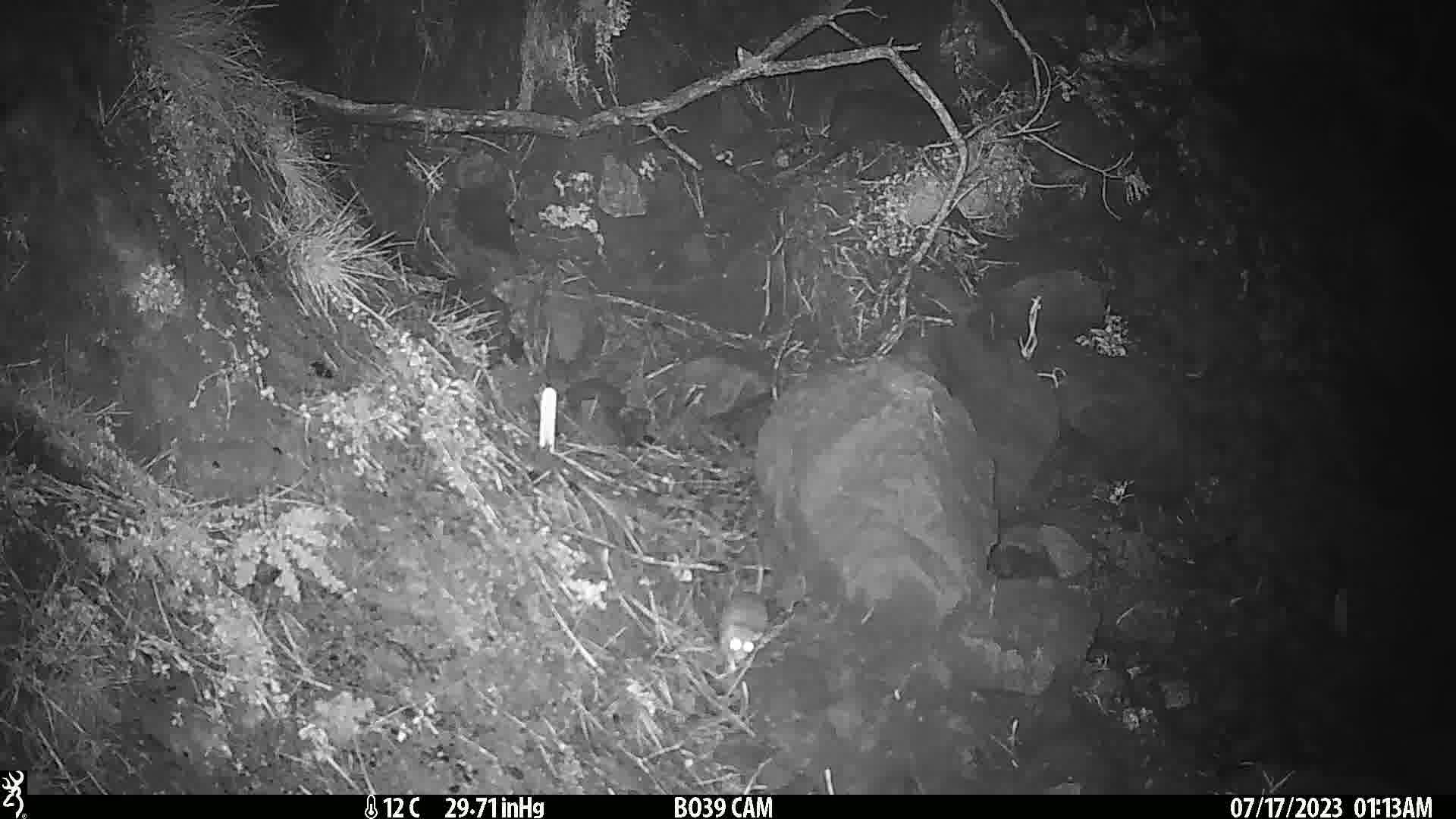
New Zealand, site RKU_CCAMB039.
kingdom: Animalia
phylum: Chordata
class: Mammalia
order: Rodentia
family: Muridae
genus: Rattus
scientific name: Rattus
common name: rat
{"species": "rat (Rattus)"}